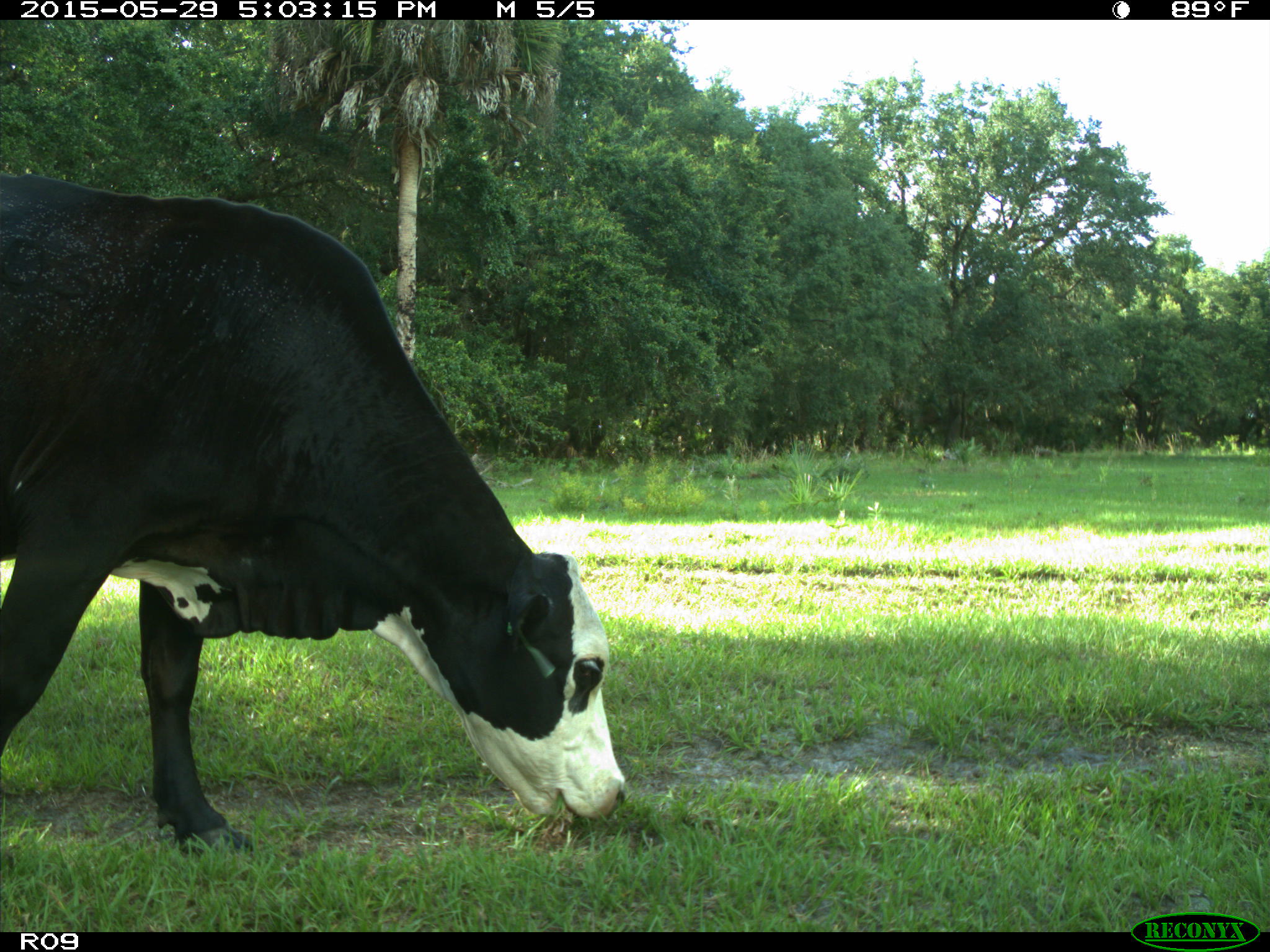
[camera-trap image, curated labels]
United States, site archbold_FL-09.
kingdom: Animalia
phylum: Chordata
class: Mammalia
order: Artiodactyla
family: Bovidae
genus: Bos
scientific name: Bos taurus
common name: domestic cow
Bos taurus (domestic cow).